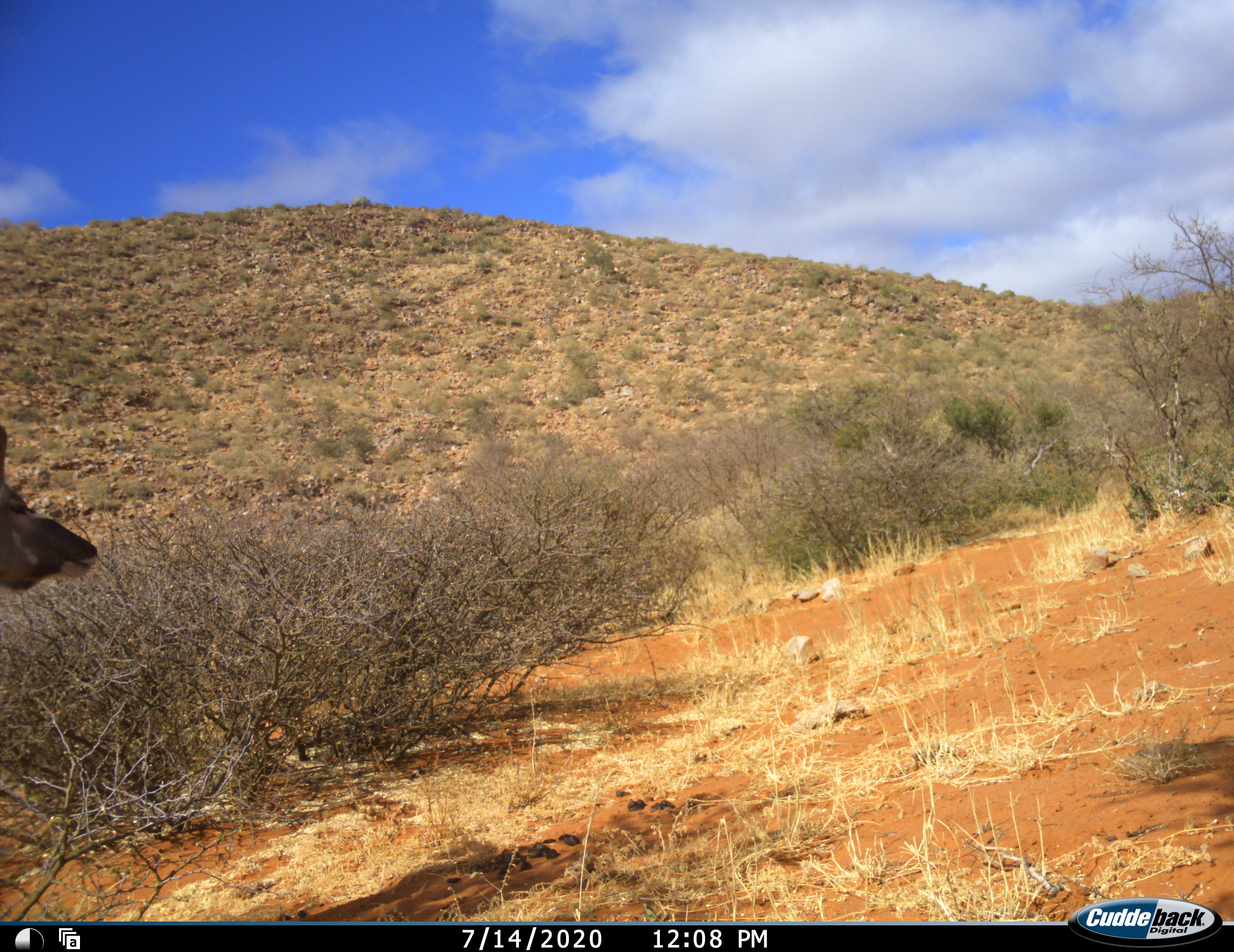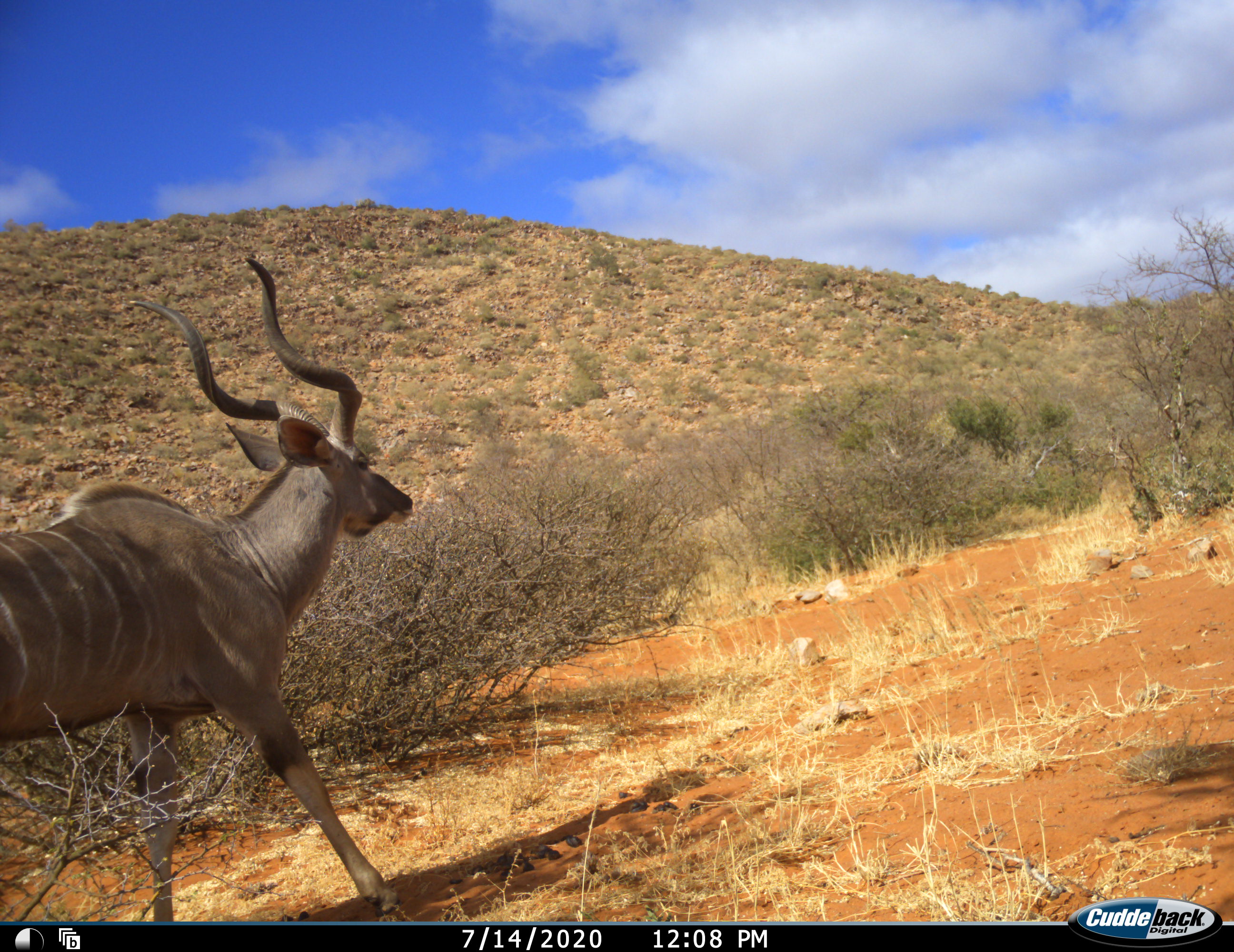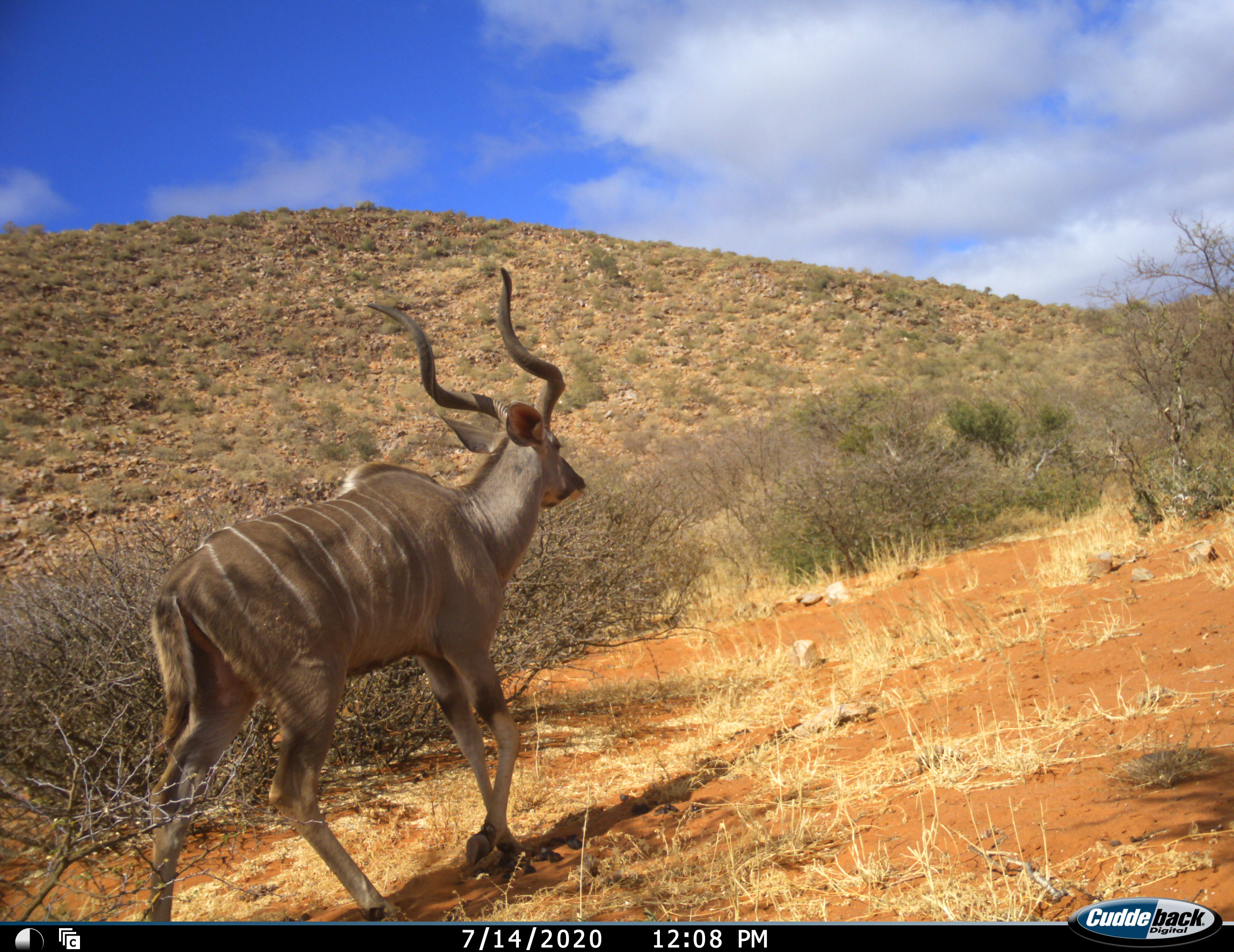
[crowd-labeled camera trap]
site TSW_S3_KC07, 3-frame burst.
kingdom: Animalia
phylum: Chordata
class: Mammalia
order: Artiodactyla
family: Bovidae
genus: Tragelaphus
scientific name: Tragelaphus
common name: kudu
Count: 1.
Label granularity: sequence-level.